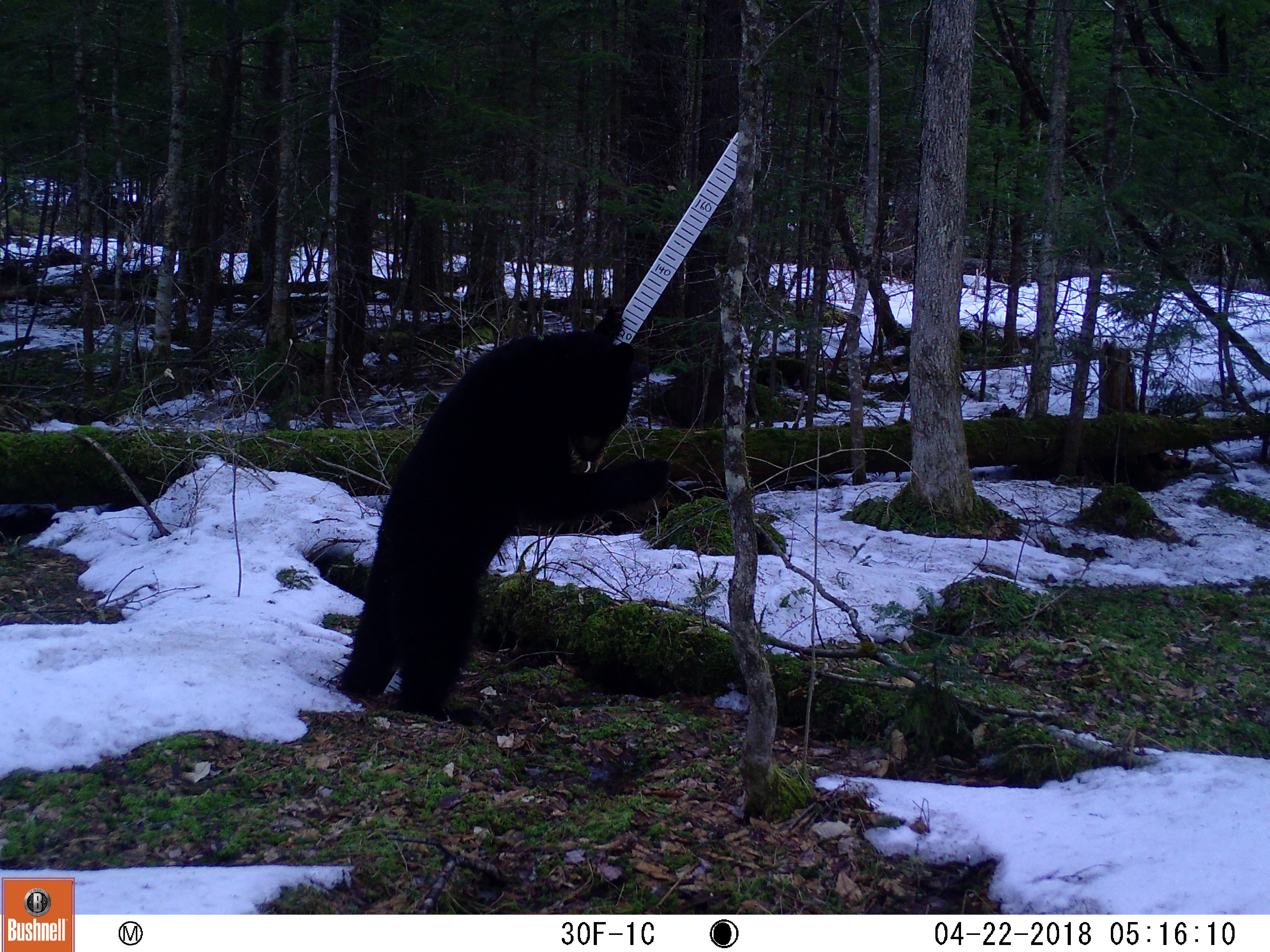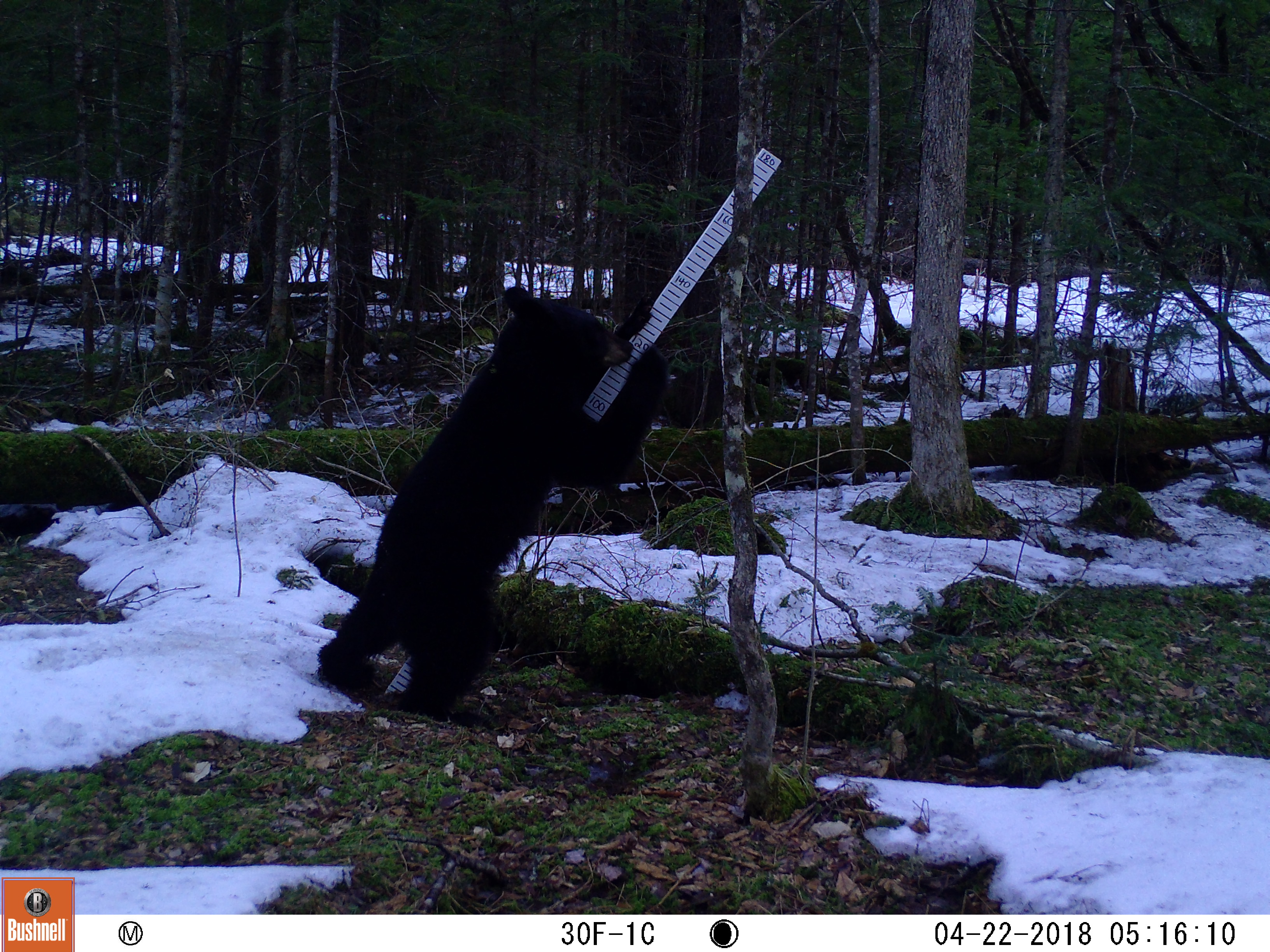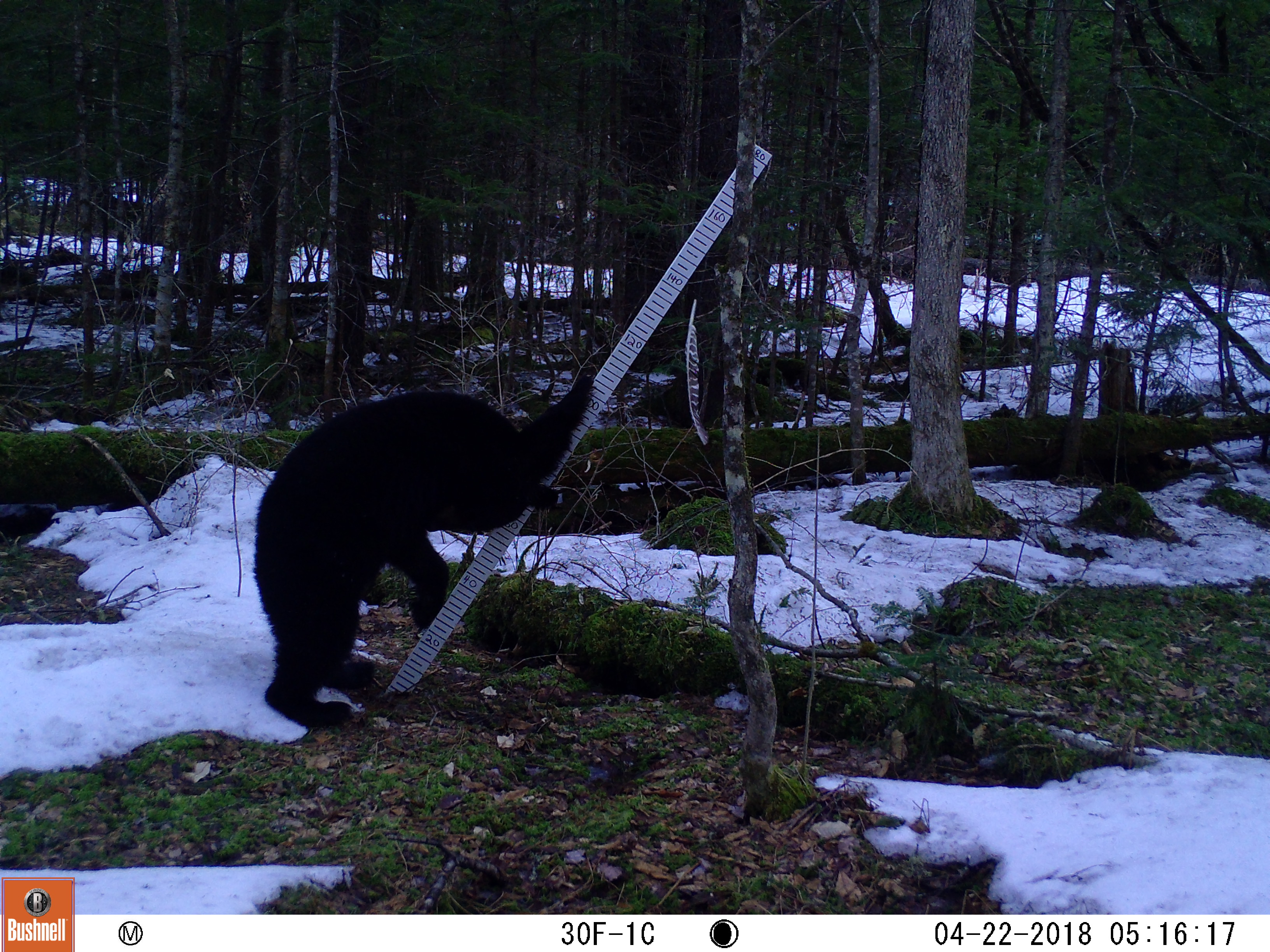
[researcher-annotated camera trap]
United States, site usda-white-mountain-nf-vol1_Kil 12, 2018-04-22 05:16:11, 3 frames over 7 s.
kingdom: Animalia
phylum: Chordata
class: Mammalia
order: Carnivora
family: Ursidae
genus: Ursus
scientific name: Ursus americanus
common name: black bear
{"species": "black bear (Ursus americanus)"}